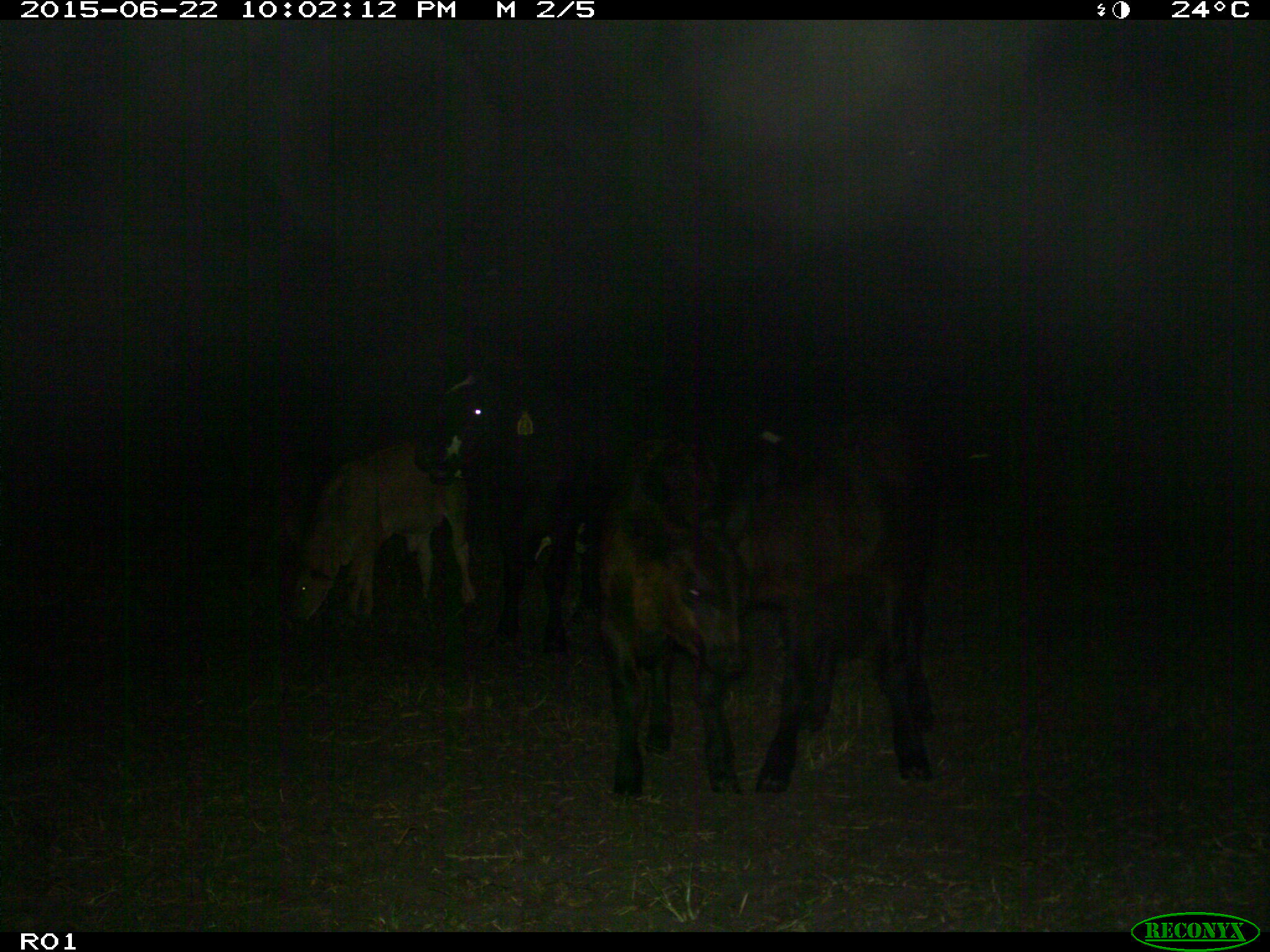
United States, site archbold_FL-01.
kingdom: Animalia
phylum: Chordata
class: Mammalia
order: Artiodactyla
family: Bovidae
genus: Bos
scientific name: Bos taurus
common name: domestic cow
Bos taurus (domestic cow).